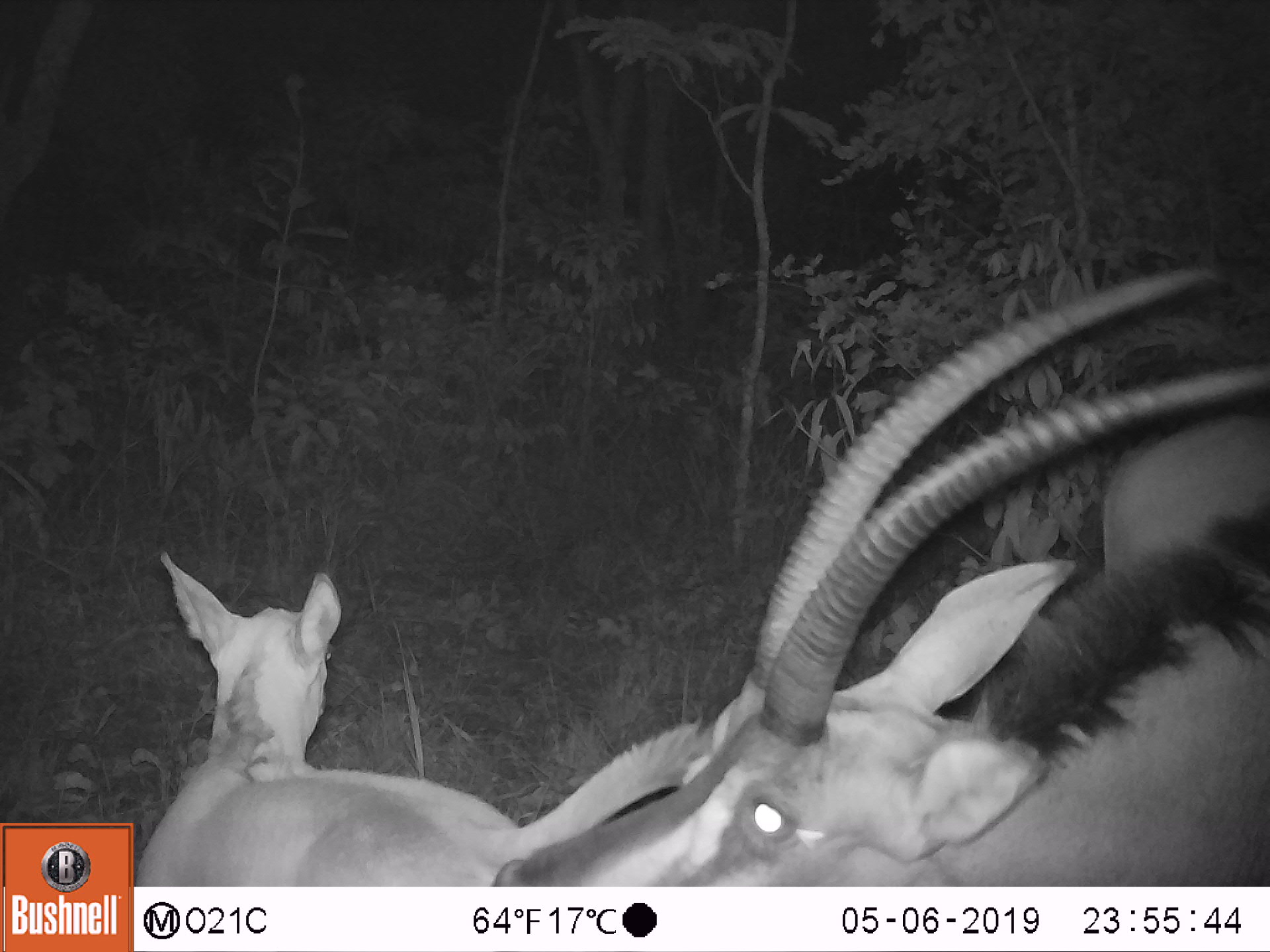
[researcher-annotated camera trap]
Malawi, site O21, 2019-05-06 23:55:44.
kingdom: Animalia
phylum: Chordata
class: Mammalia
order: Artiodactyla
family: Bovidae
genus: Hippotragus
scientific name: Hippotragus niger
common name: sable antelope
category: sable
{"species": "sable (sable antelope) (Hippotragus niger)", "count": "3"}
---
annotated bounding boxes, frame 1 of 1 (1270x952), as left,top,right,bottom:
sable: 495,266,1269,885; 135,549,711,885; 1104,411,1266,586